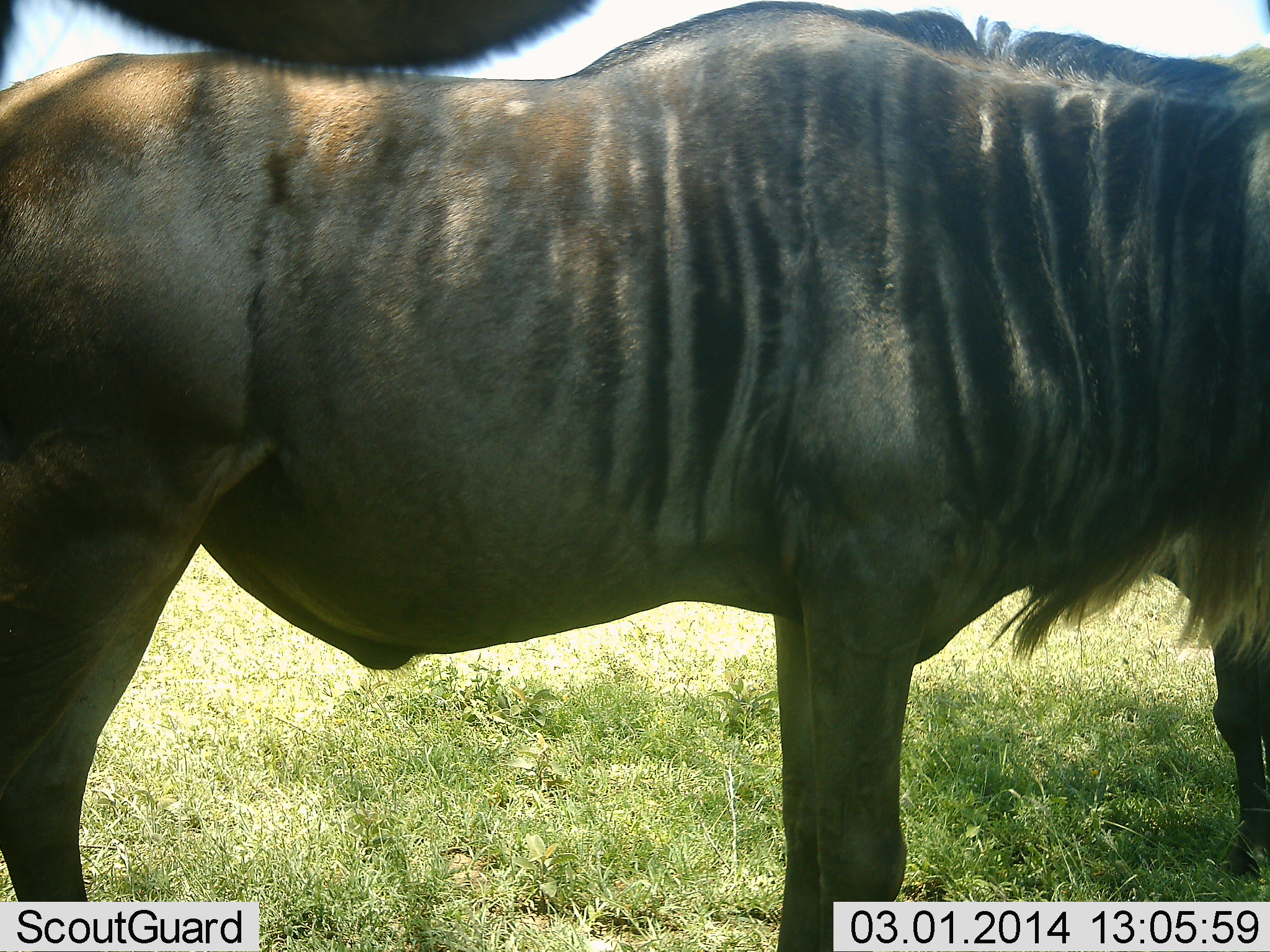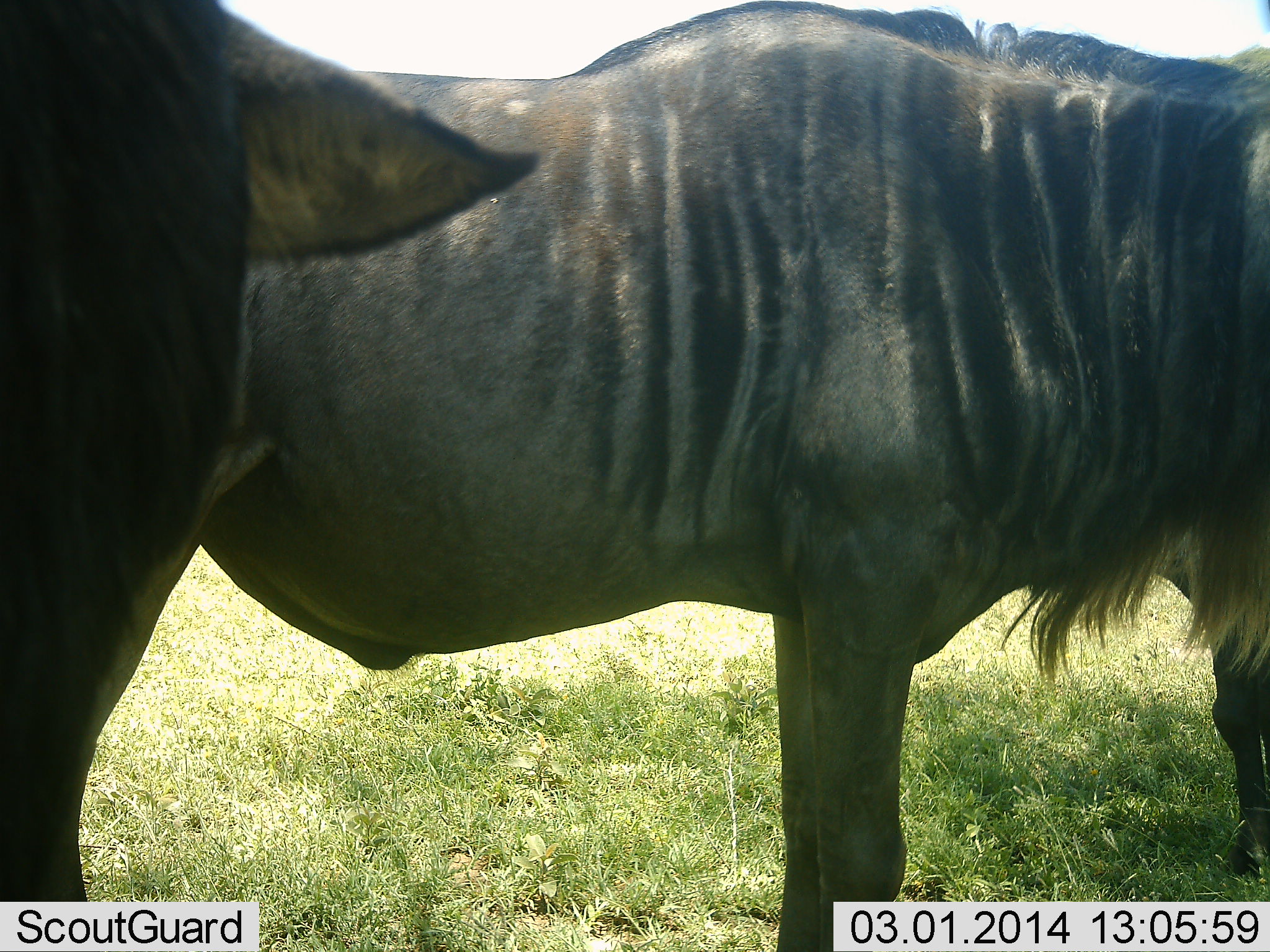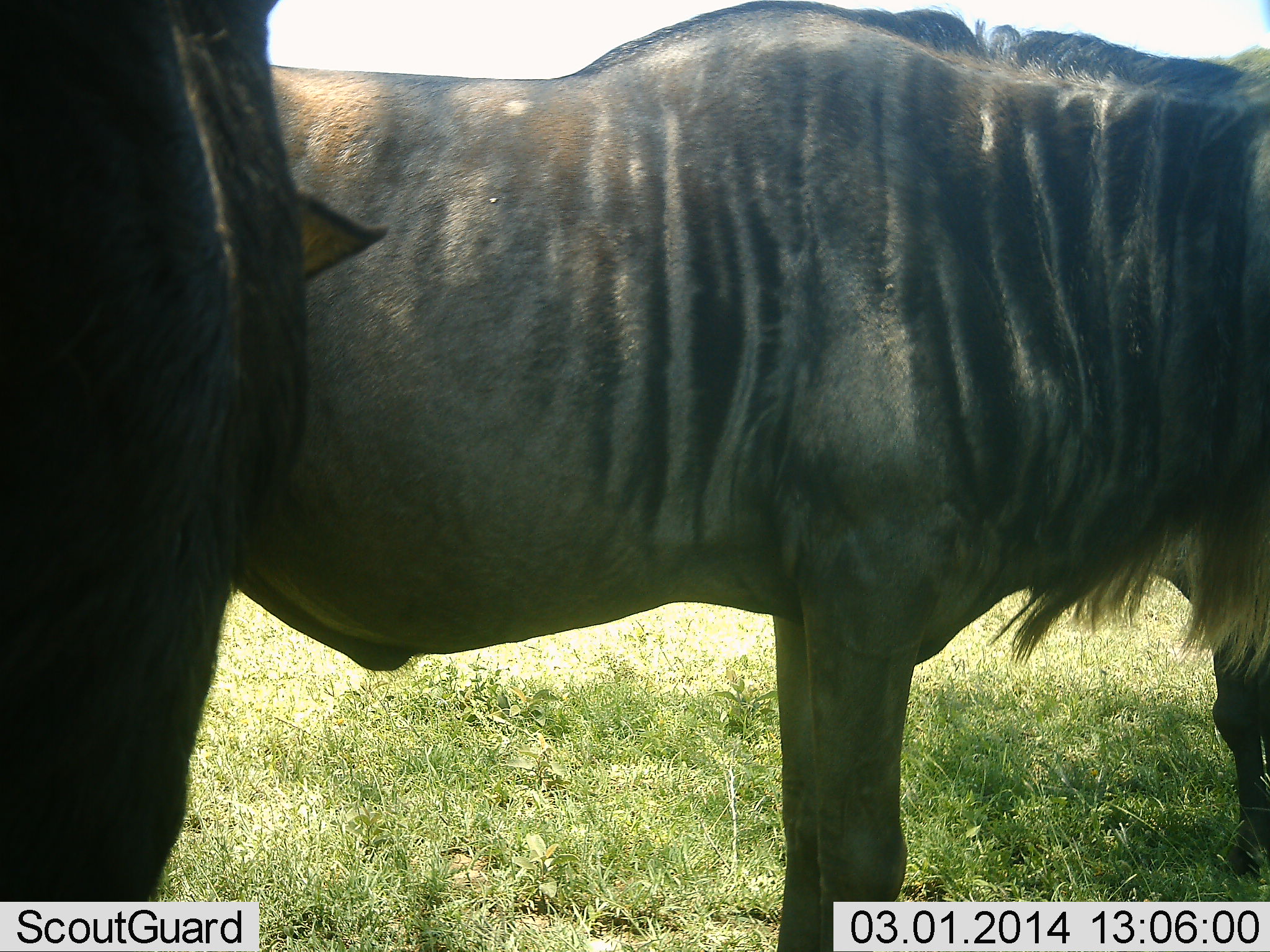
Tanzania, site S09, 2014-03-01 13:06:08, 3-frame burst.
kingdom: Animalia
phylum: Chordata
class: Mammalia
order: Artiodactyla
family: Bovidae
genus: Connochaetes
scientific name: Connochaetes taurinus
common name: blue wildebeest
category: wildebeest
Wildebeest (blue wildebeest) (Connochaetes taurinus), count 3. Behavior (volunteer vote fractions): standing 91%, resting 0%, moving 0%, interacting 0%. Young present (vote fraction): 0%. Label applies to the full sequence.